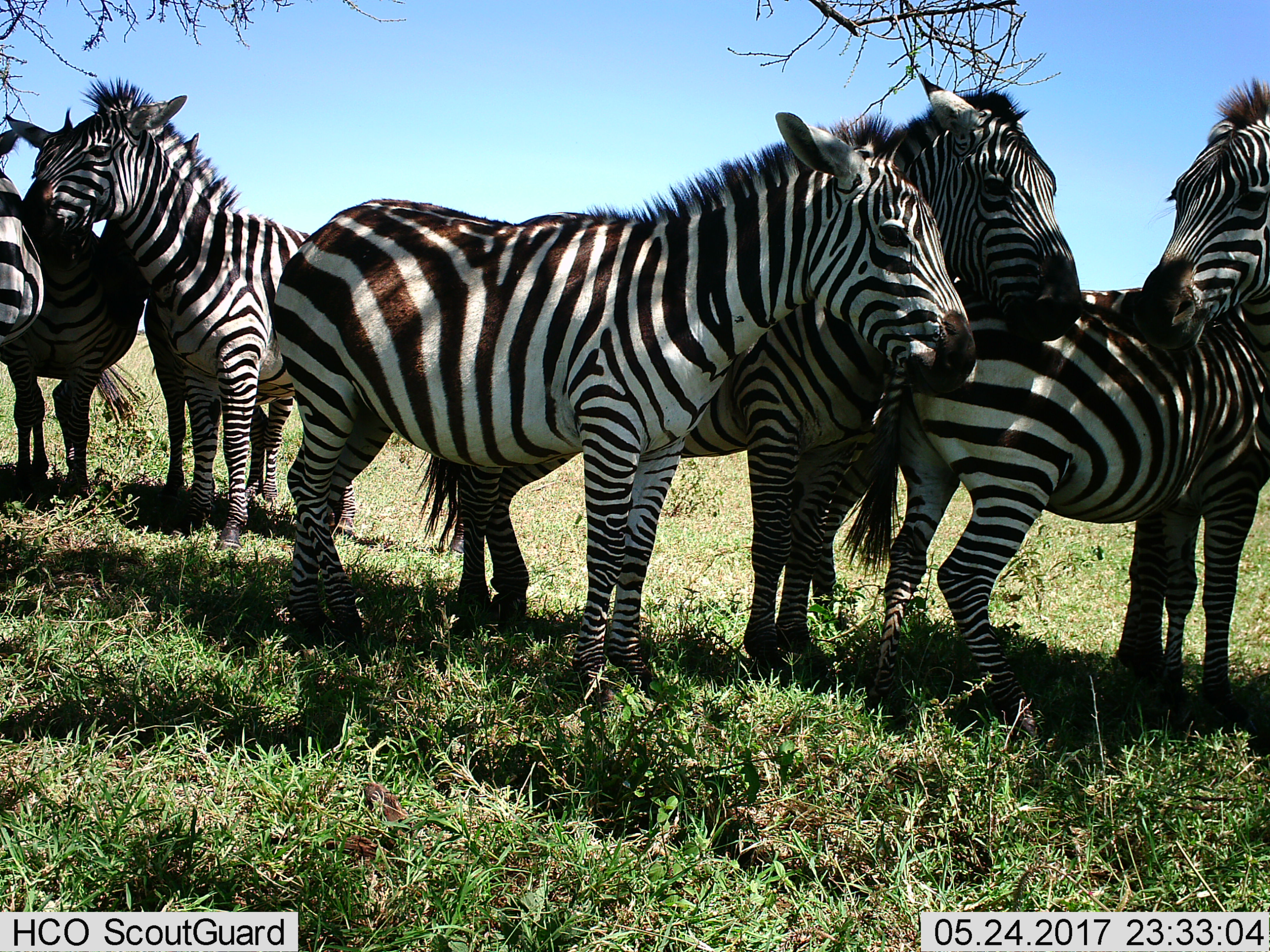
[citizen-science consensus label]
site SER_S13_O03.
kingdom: Animalia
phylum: Chordata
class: Mammalia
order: Perissodactyla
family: Equidae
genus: Equus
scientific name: Equus quagga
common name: plains zebra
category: zebraplains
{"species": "zebraplains (plains zebra) (Equus quagga)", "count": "6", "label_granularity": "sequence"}